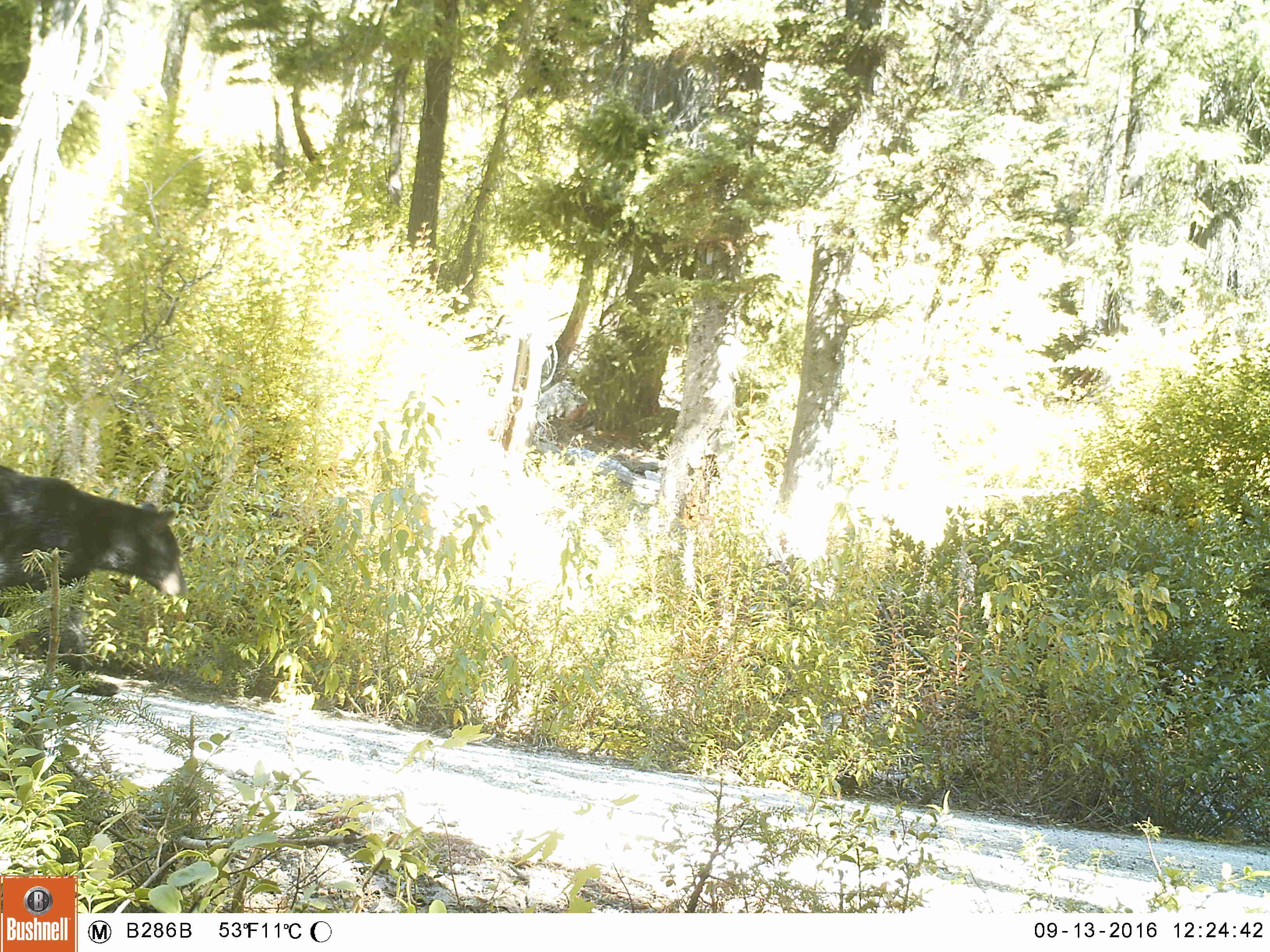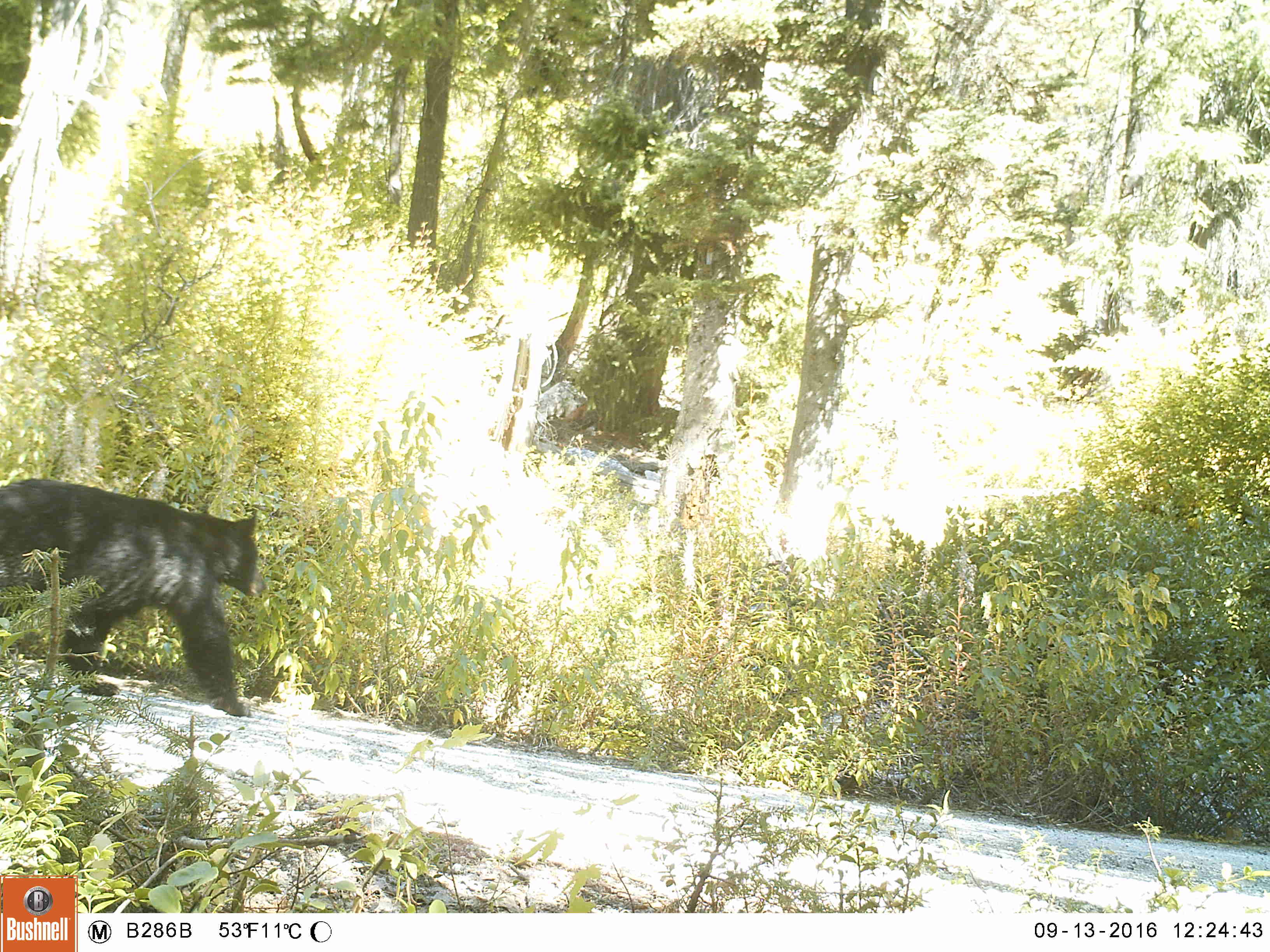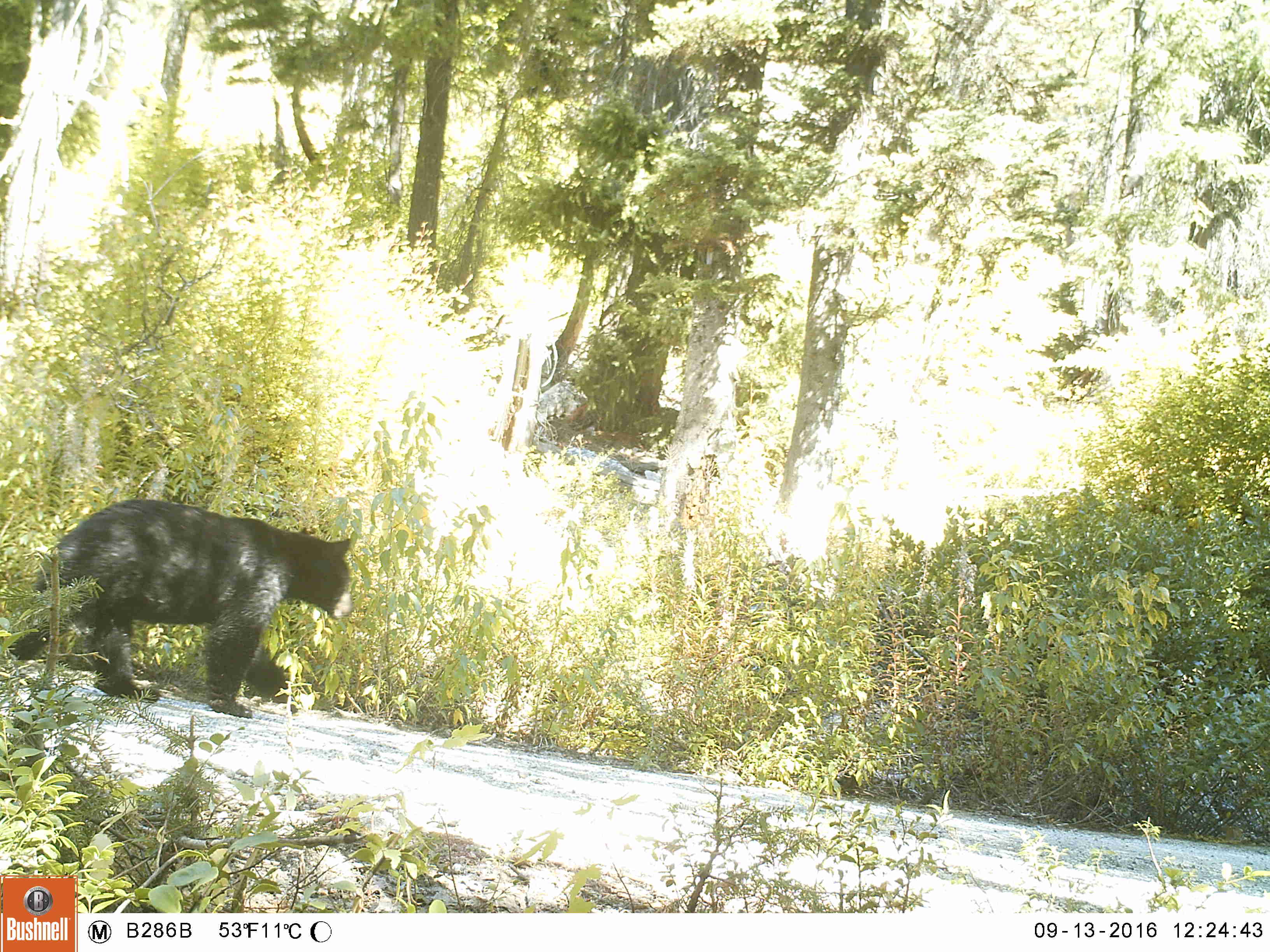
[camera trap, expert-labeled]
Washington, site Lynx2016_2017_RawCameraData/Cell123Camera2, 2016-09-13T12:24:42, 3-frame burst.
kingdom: Animalia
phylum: Chordata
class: Mammalia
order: Carnivora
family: Ursidae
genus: Ursus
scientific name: Ursus americanus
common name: american black bear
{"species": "Ursus americanus (american black bear)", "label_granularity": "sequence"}